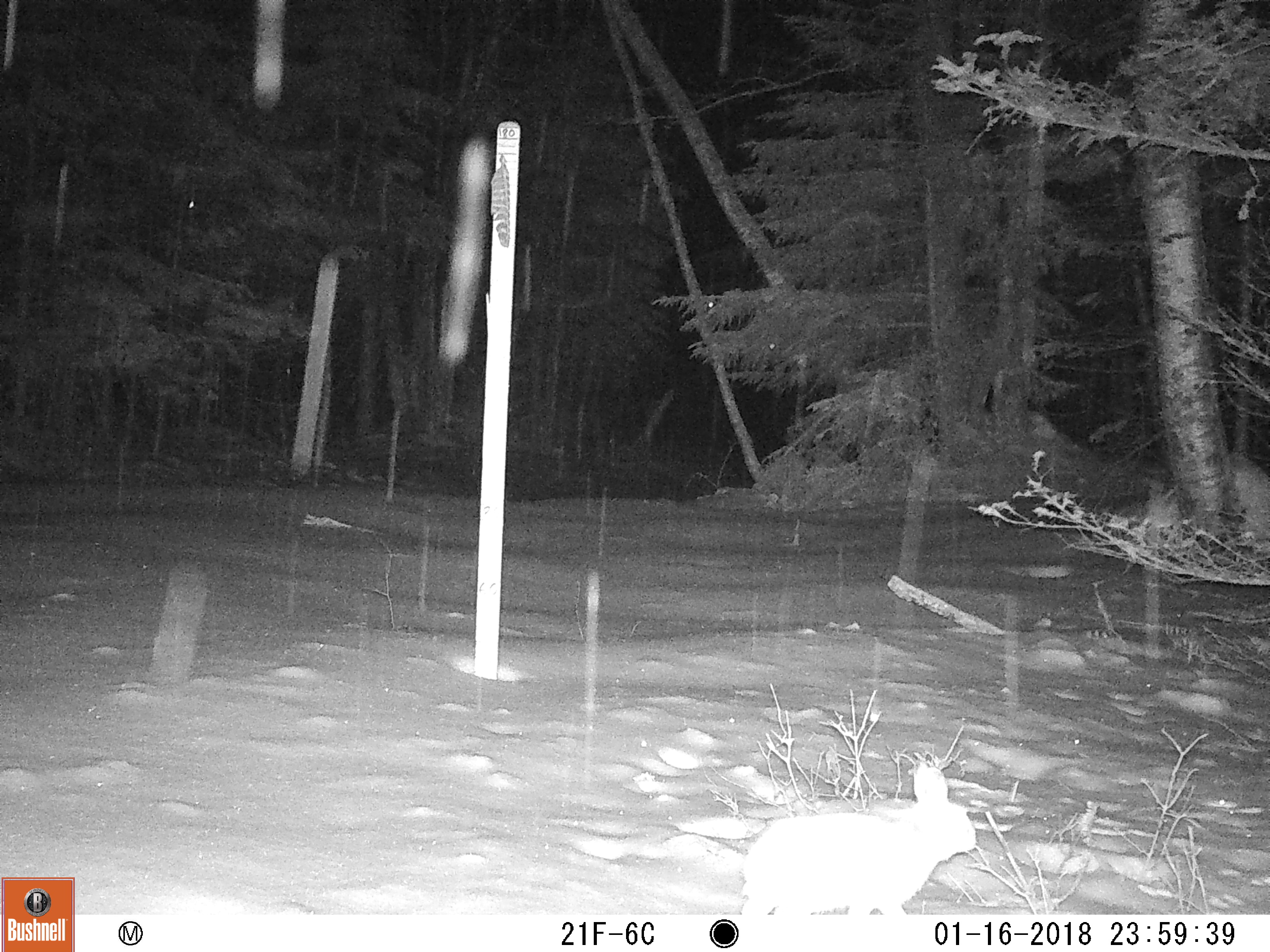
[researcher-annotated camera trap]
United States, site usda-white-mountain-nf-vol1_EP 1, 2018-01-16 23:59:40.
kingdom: Animalia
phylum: Chordata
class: Mammalia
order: Lagomorpha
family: Leporidae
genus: Lepus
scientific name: Lepus americanus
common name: snowshoe hare